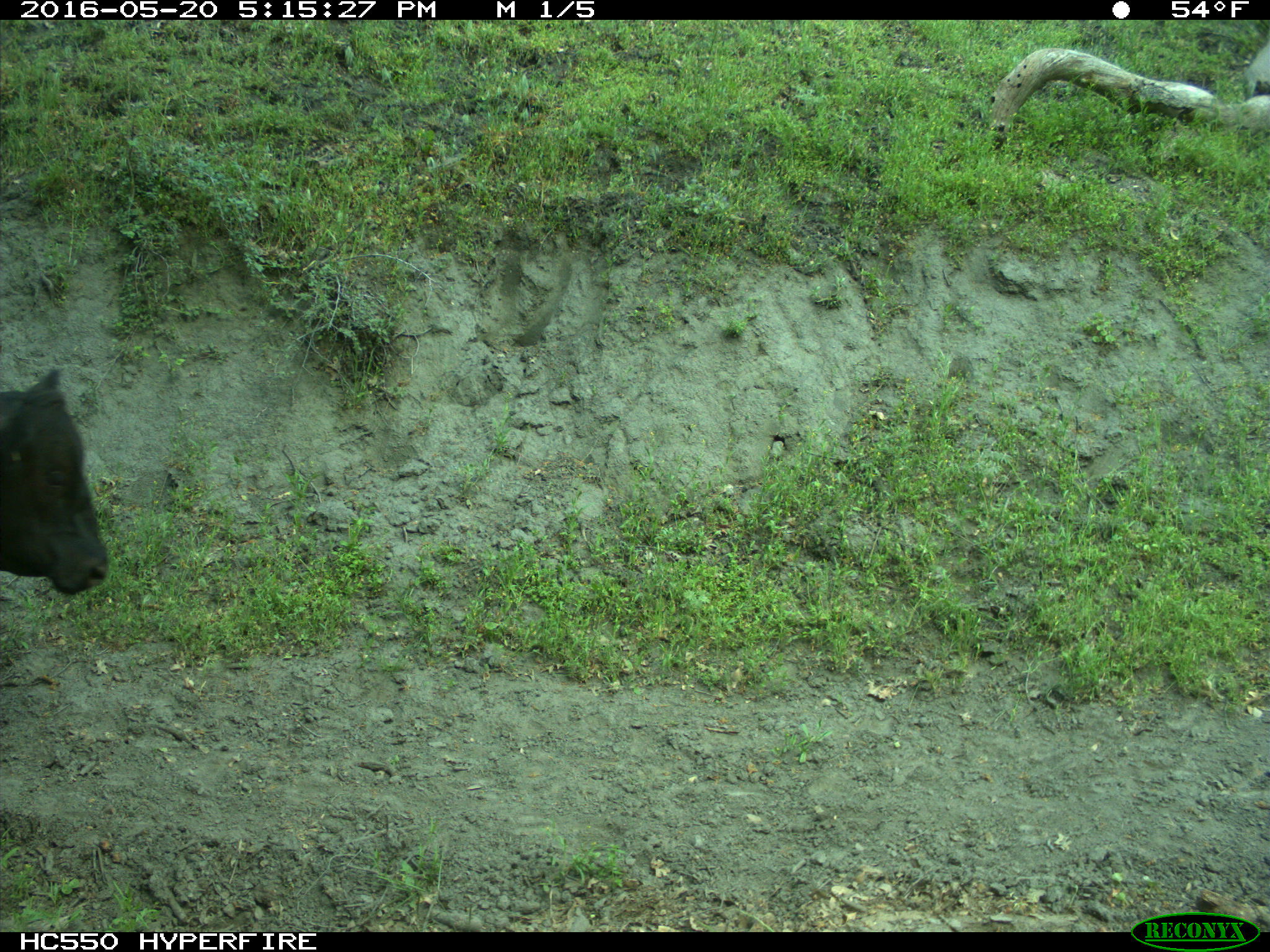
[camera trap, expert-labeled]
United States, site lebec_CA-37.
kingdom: Animalia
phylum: Chordata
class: Mammalia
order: Artiodactyla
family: Bovidae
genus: Bos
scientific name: Bos taurus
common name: domestic cow